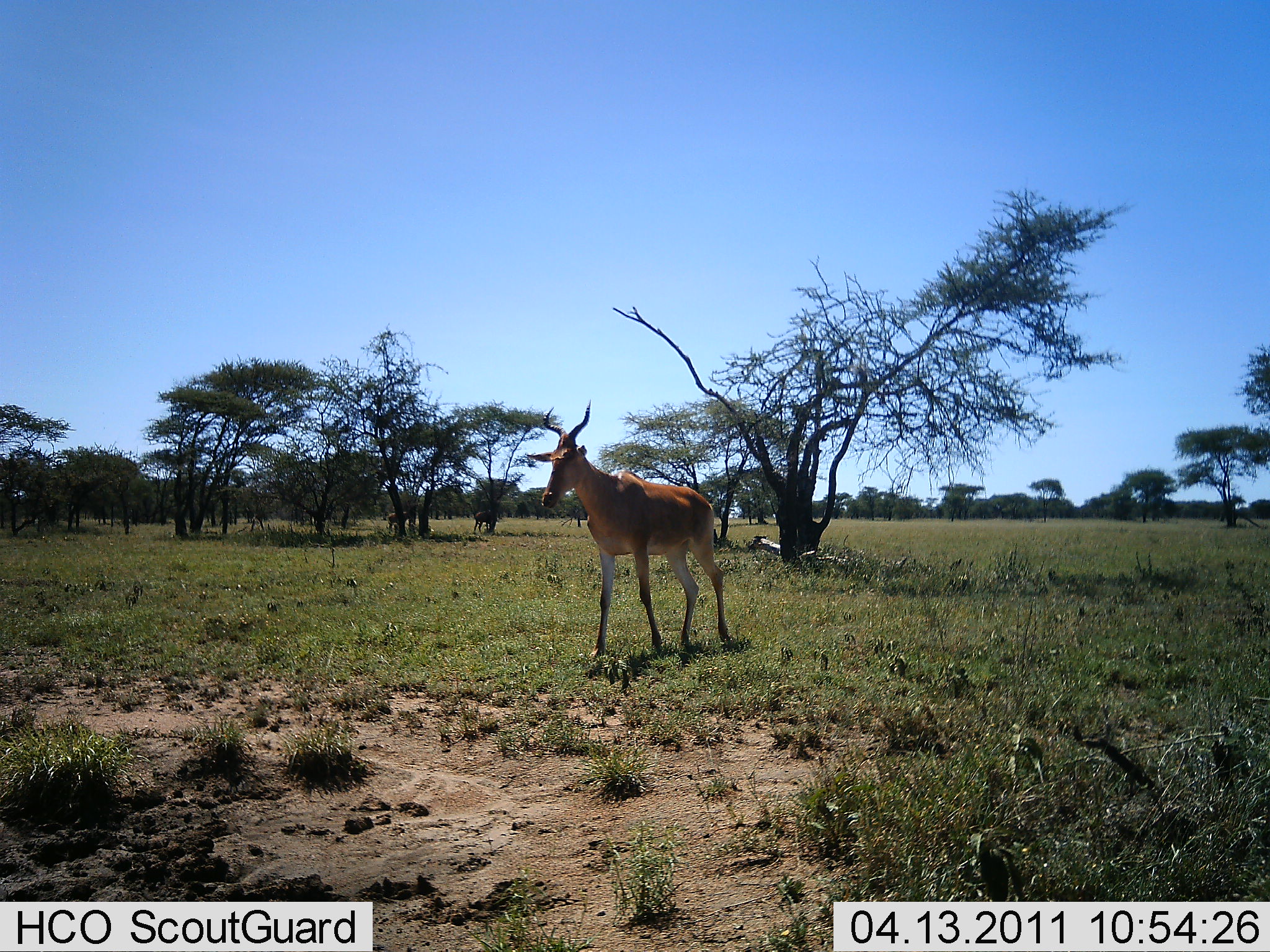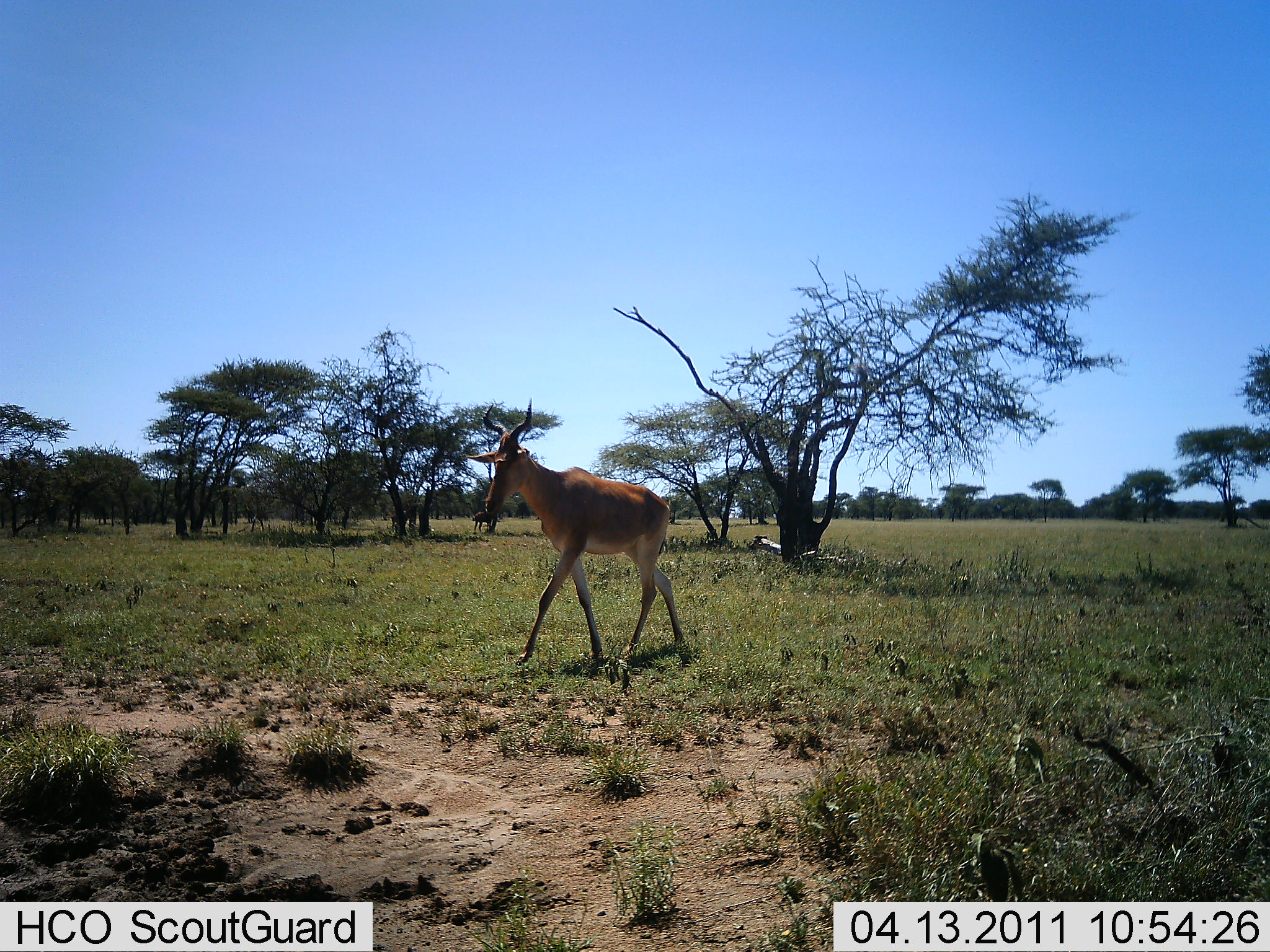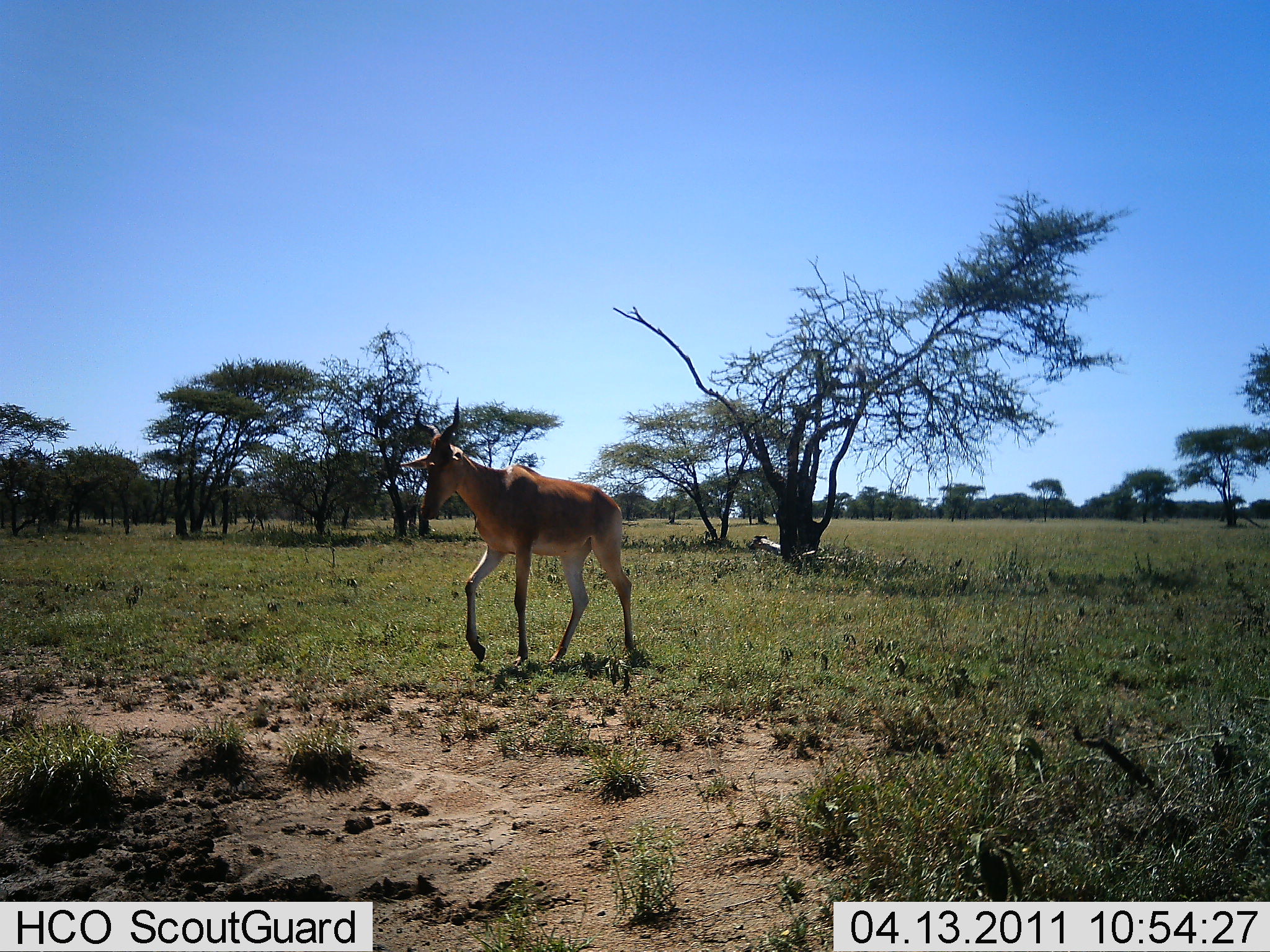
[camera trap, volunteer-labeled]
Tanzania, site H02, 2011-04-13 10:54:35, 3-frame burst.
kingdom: Animalia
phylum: Chordata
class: Mammalia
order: Artiodactyla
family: Bovidae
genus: Alcelaphus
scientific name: Alcelaphus buselaphus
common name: hartebeest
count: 1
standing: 15%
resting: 0%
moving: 100%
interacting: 0%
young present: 0%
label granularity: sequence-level